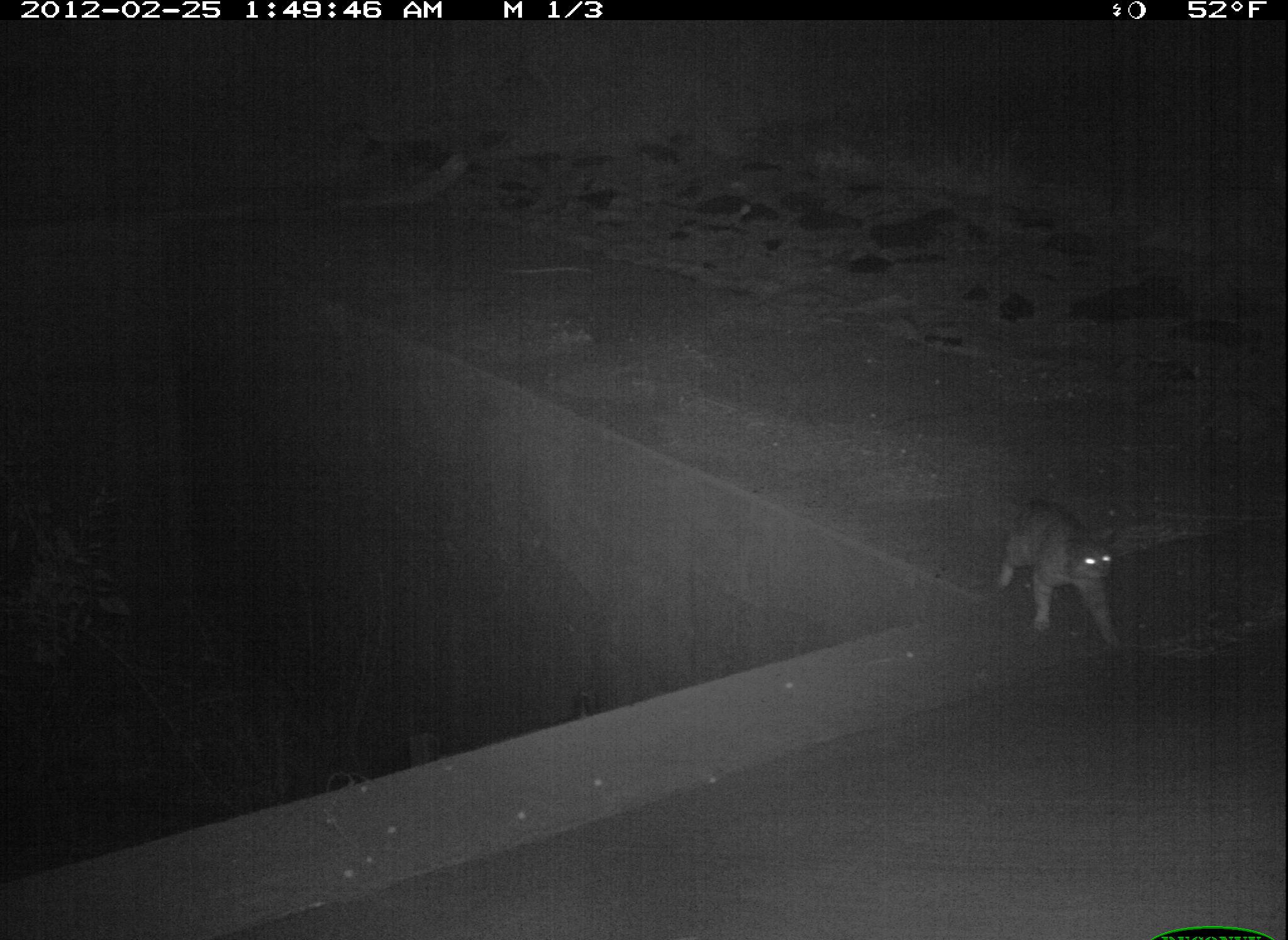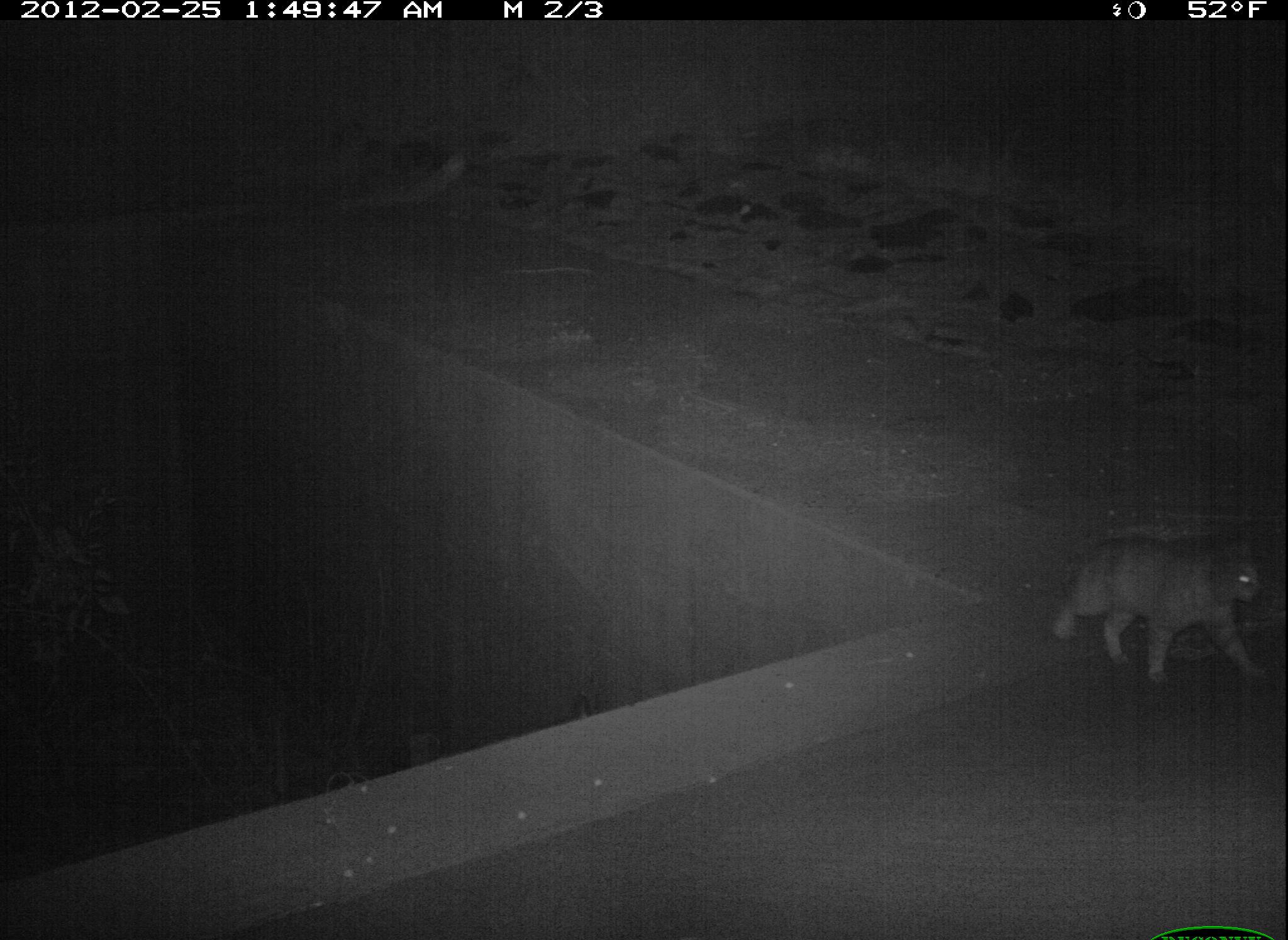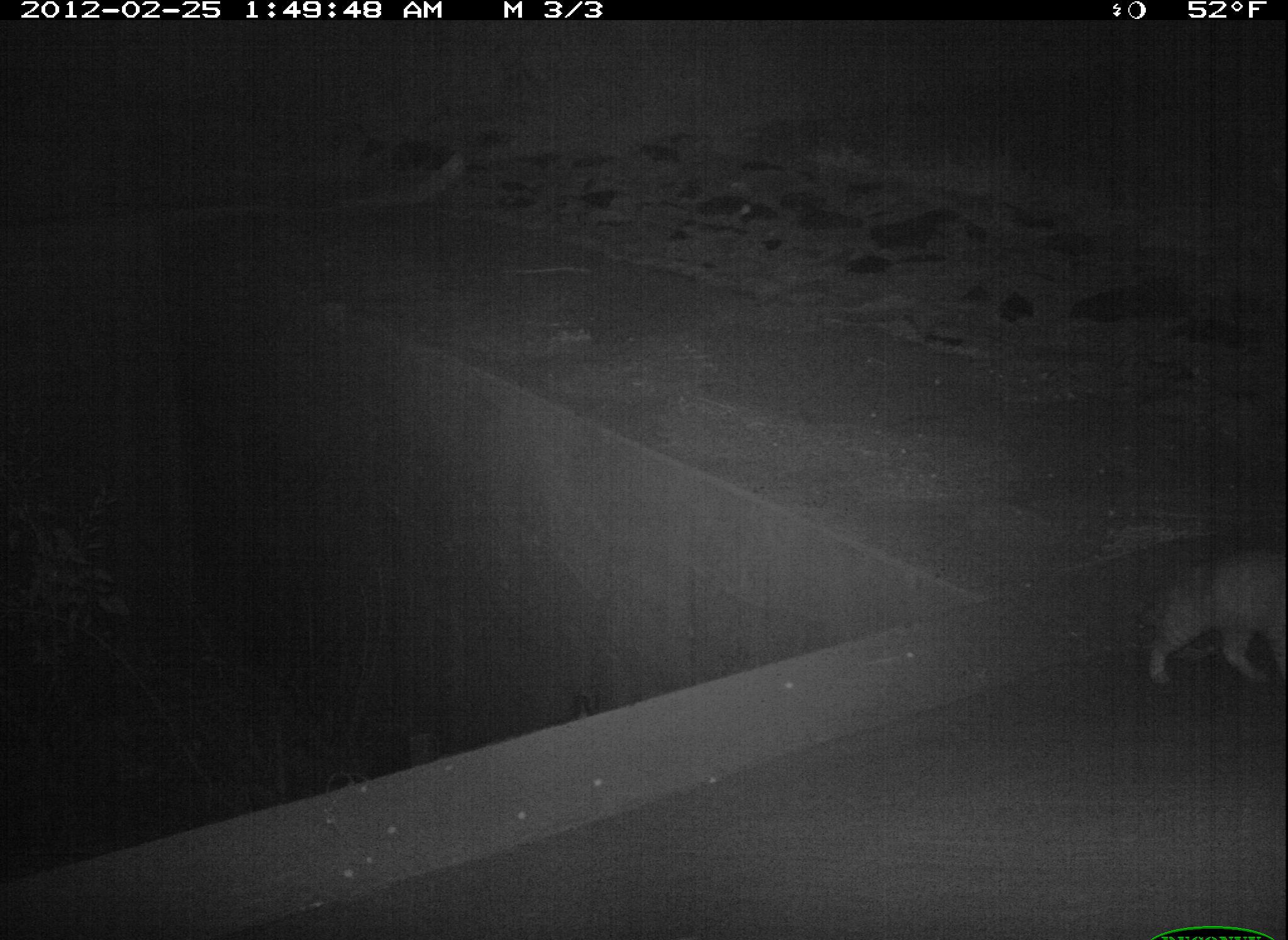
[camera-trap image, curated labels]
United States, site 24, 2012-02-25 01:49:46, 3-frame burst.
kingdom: Animalia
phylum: Chordata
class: Mammalia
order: Carnivora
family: Felidae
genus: Felis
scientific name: Felis catus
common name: cat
Cat (Felis catus).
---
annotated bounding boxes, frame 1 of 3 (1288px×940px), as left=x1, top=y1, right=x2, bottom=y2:
cat: left=991, top=503, right=1123, bottom=650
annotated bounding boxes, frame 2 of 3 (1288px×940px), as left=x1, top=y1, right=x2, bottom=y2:
cat: left=1050, top=534, right=1269, bottom=686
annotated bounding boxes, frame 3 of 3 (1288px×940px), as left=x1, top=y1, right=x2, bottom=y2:
cat: left=1132, top=552, right=1288, bottom=692